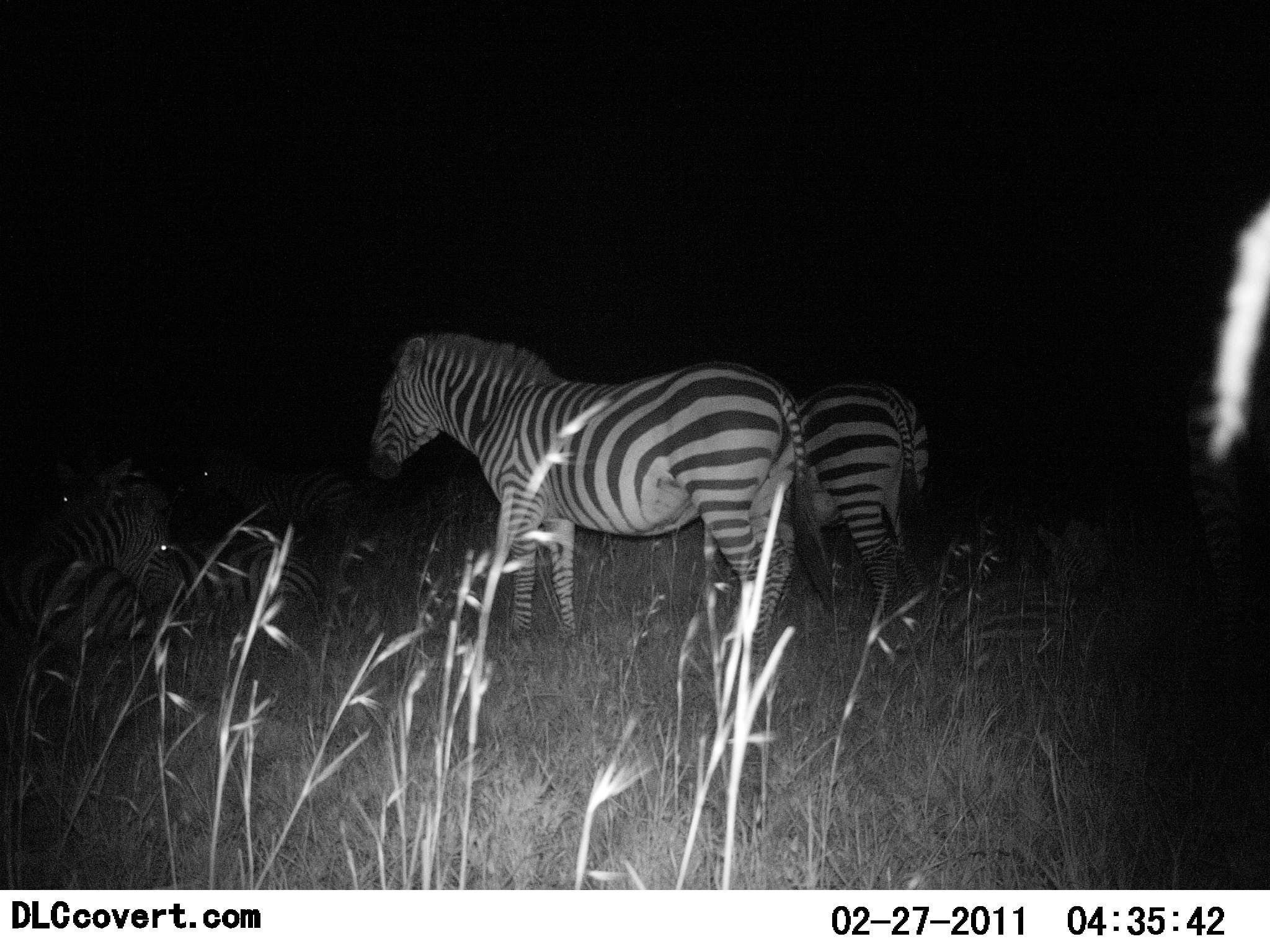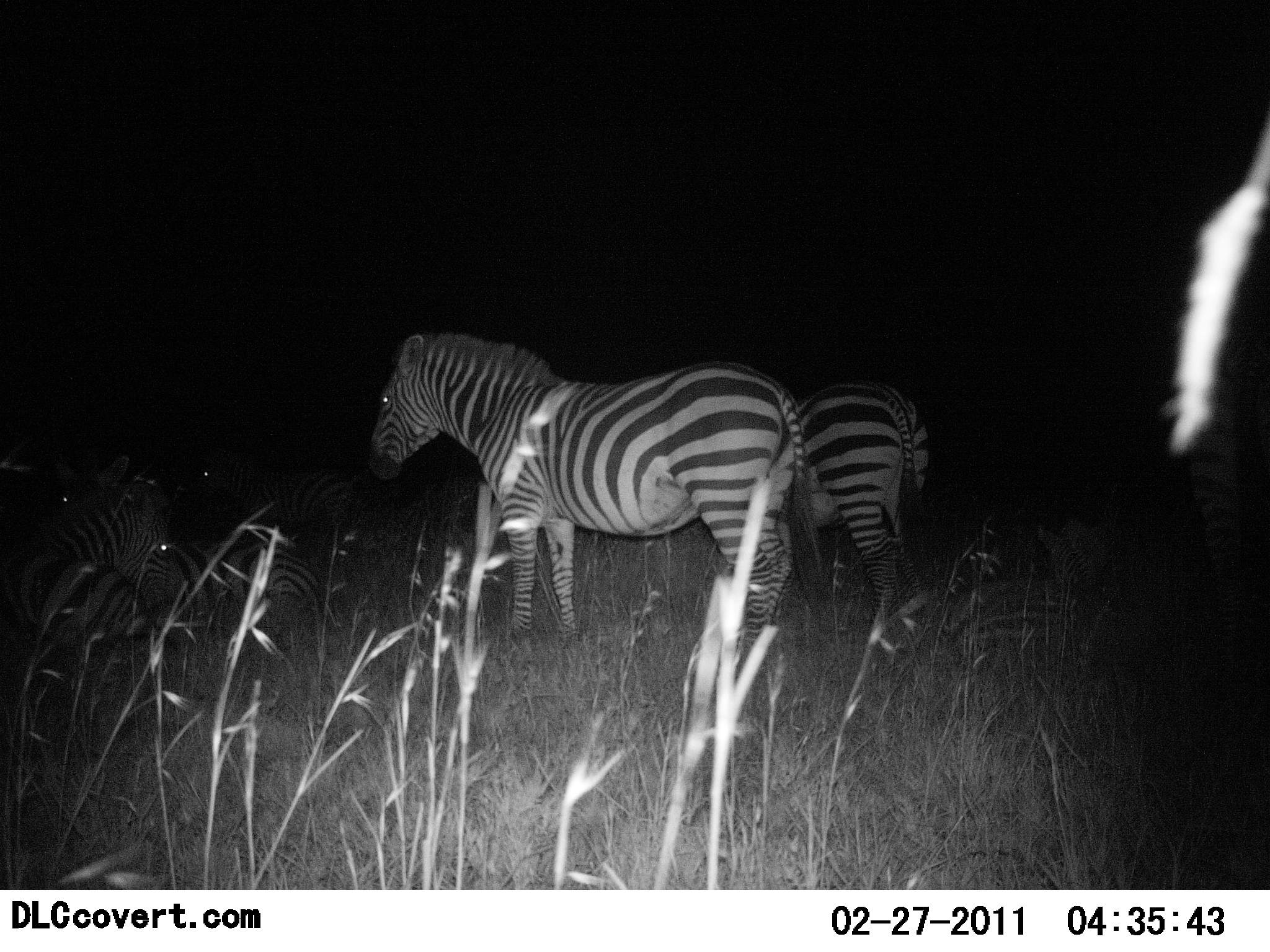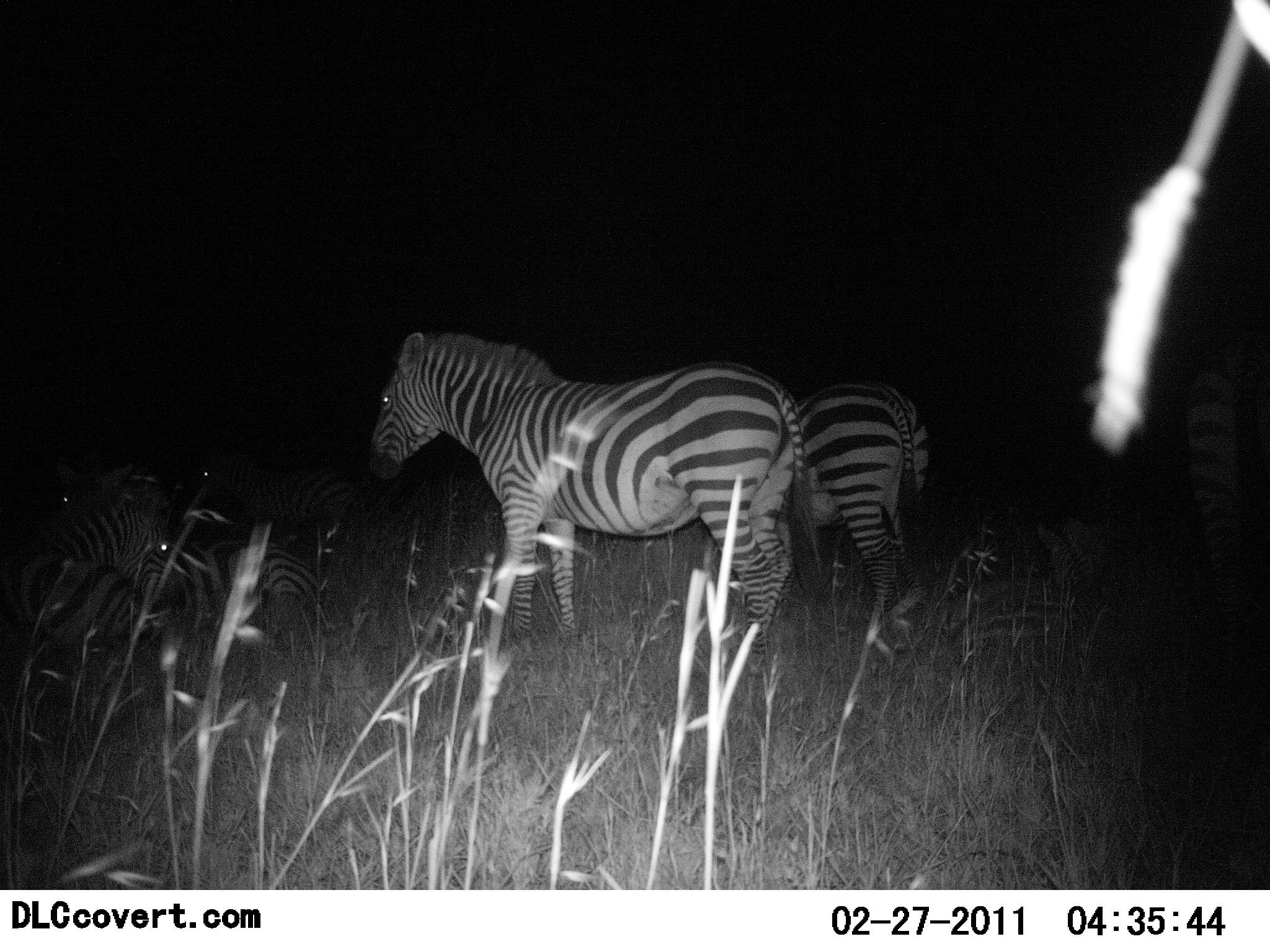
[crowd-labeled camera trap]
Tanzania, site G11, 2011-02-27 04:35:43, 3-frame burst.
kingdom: Animalia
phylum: Chordata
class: Mammalia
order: Perissodactyla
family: Equidae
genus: Equus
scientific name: Equus quagga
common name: plains zebra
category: zebra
Zebra (plains zebra) (Equus quagga), count 6. Behavior (volunteer vote fractions): standing 100%, resting 75%, moving 8%, interacting 8%. Young present (vote fraction): 8%. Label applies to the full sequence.